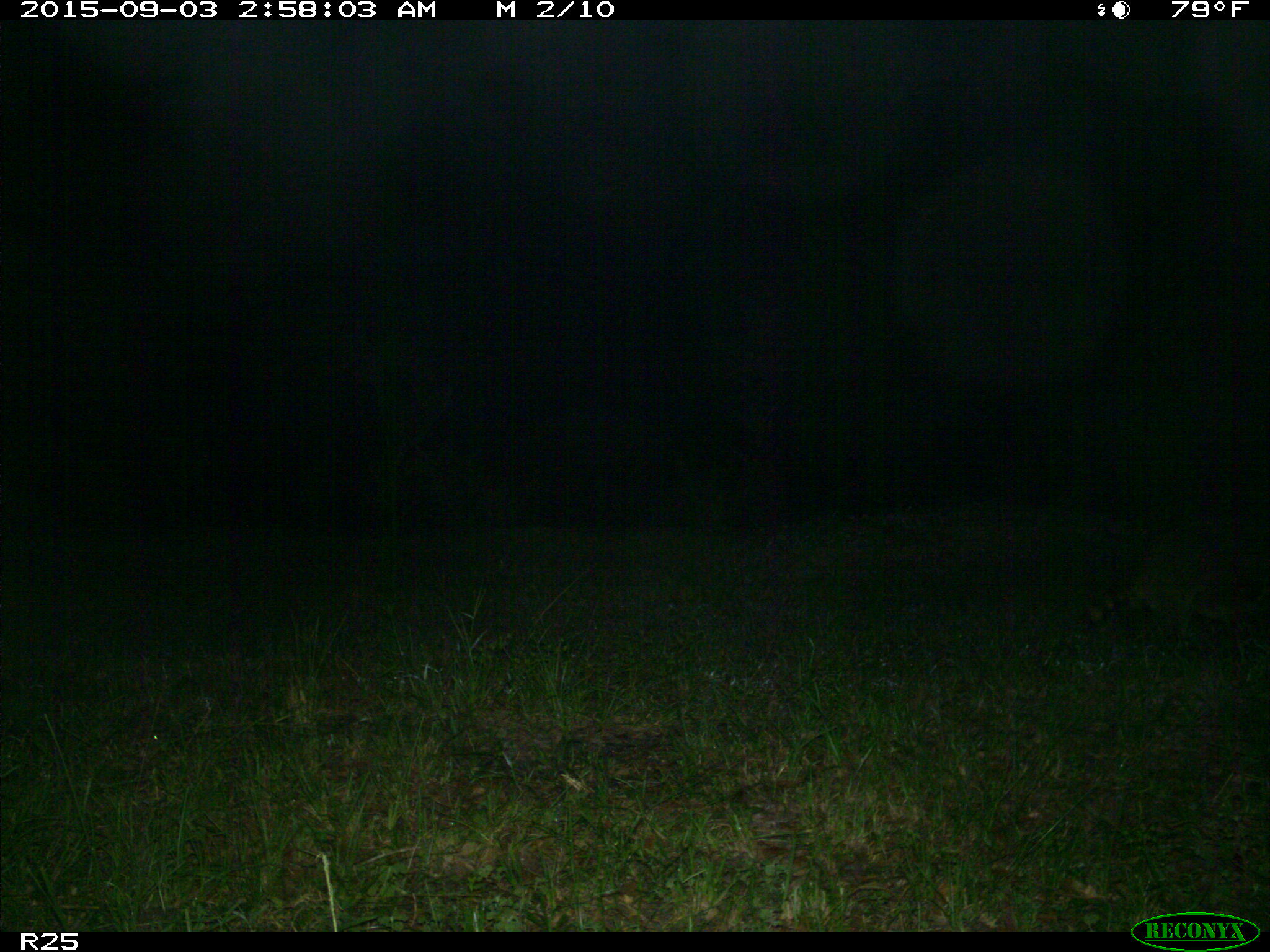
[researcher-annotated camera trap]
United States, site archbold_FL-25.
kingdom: Animalia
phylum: Chordata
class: Mammalia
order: Carnivora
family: Procyonidae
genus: Procyon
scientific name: Procyon lotor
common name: common raccoon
Procyon lotor (common raccoon).